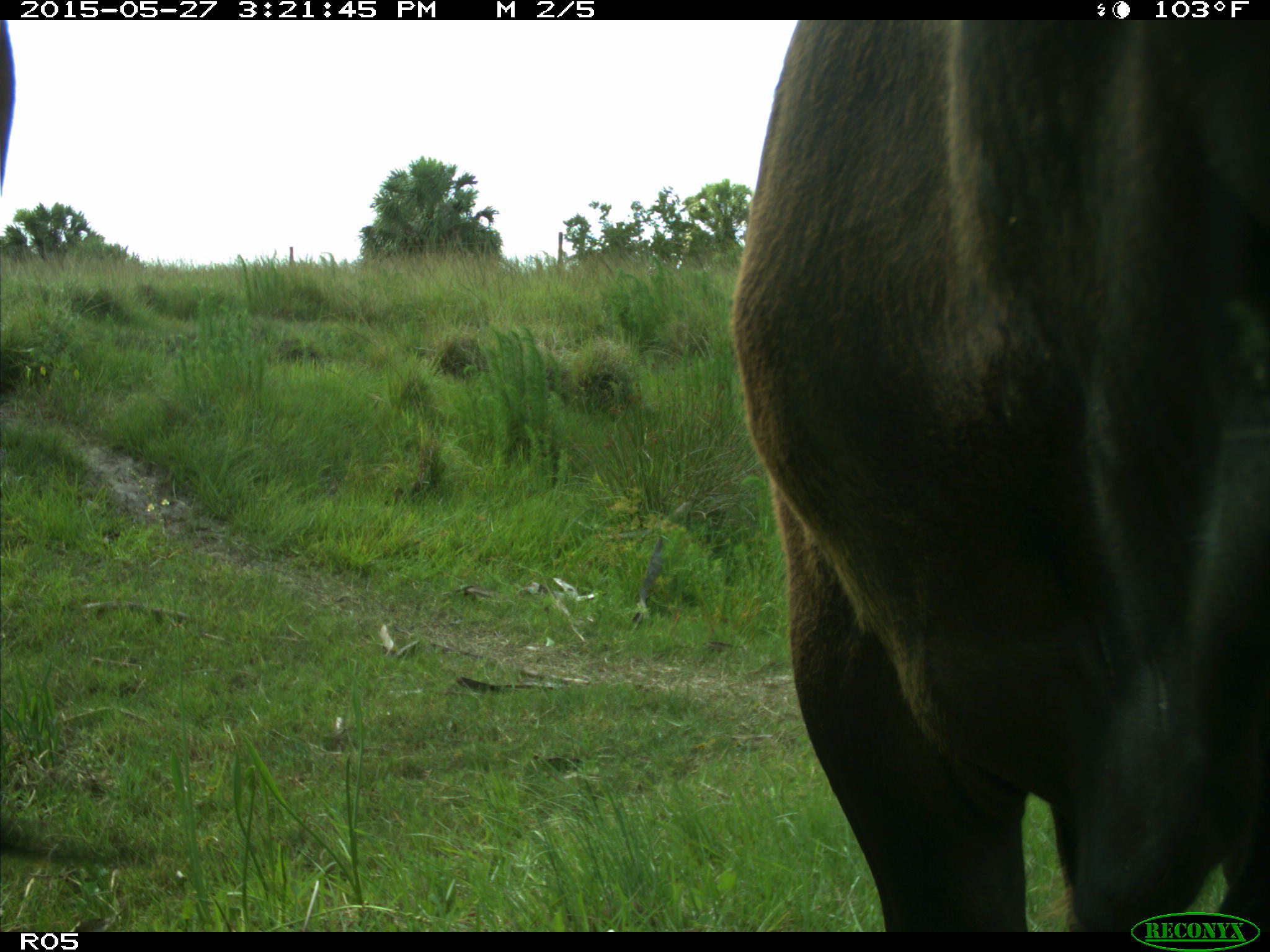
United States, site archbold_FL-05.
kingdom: Animalia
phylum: Chordata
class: Mammalia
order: Artiodactyla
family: Bovidae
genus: Bos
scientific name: Bos taurus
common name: domestic cow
Bos taurus (domestic cow).